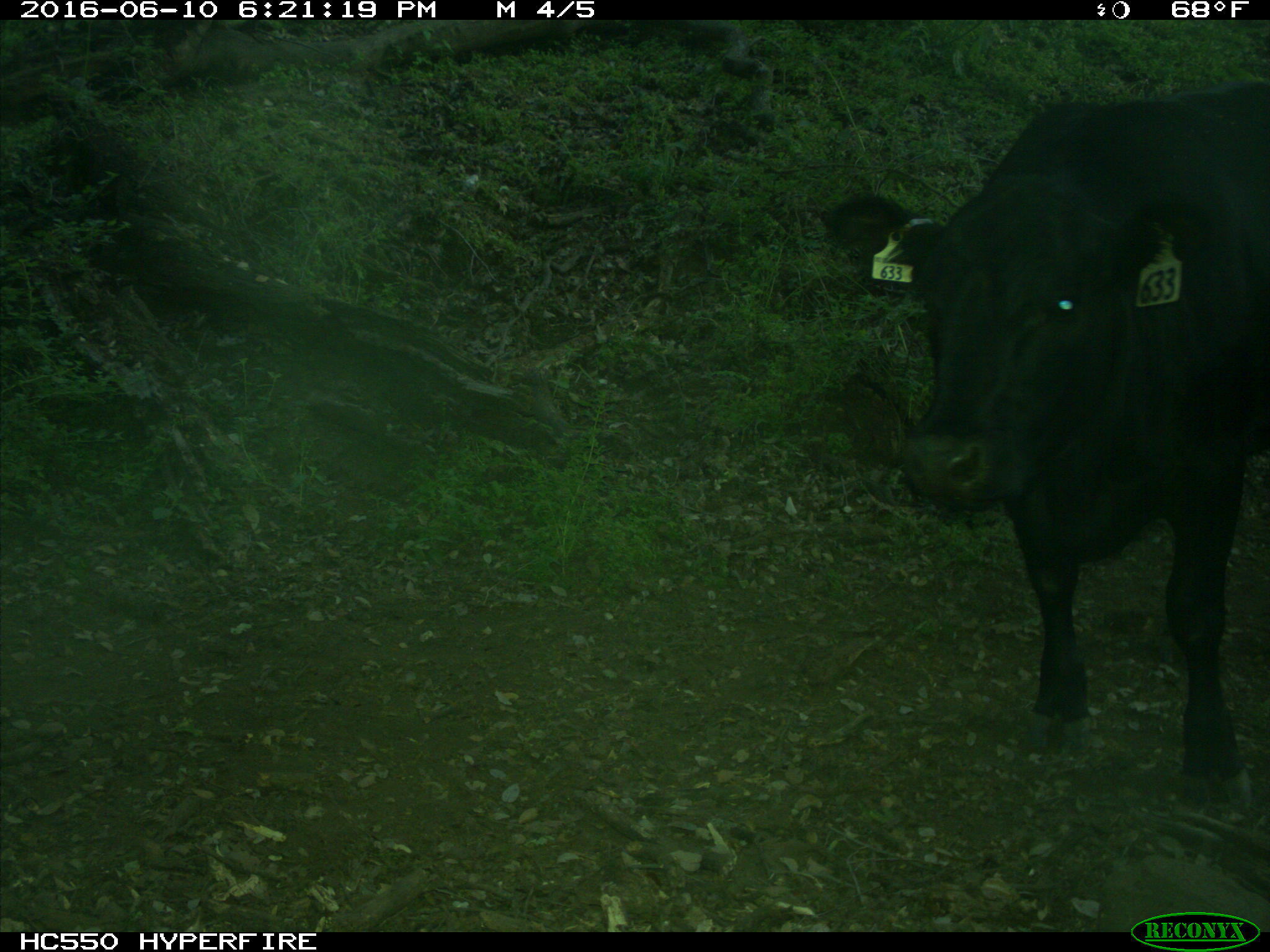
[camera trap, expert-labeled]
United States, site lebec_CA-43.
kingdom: Animalia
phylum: Chordata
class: Mammalia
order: Artiodactyla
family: Bovidae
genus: Bos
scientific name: Bos taurus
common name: domestic cow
Bos taurus (domestic cow).